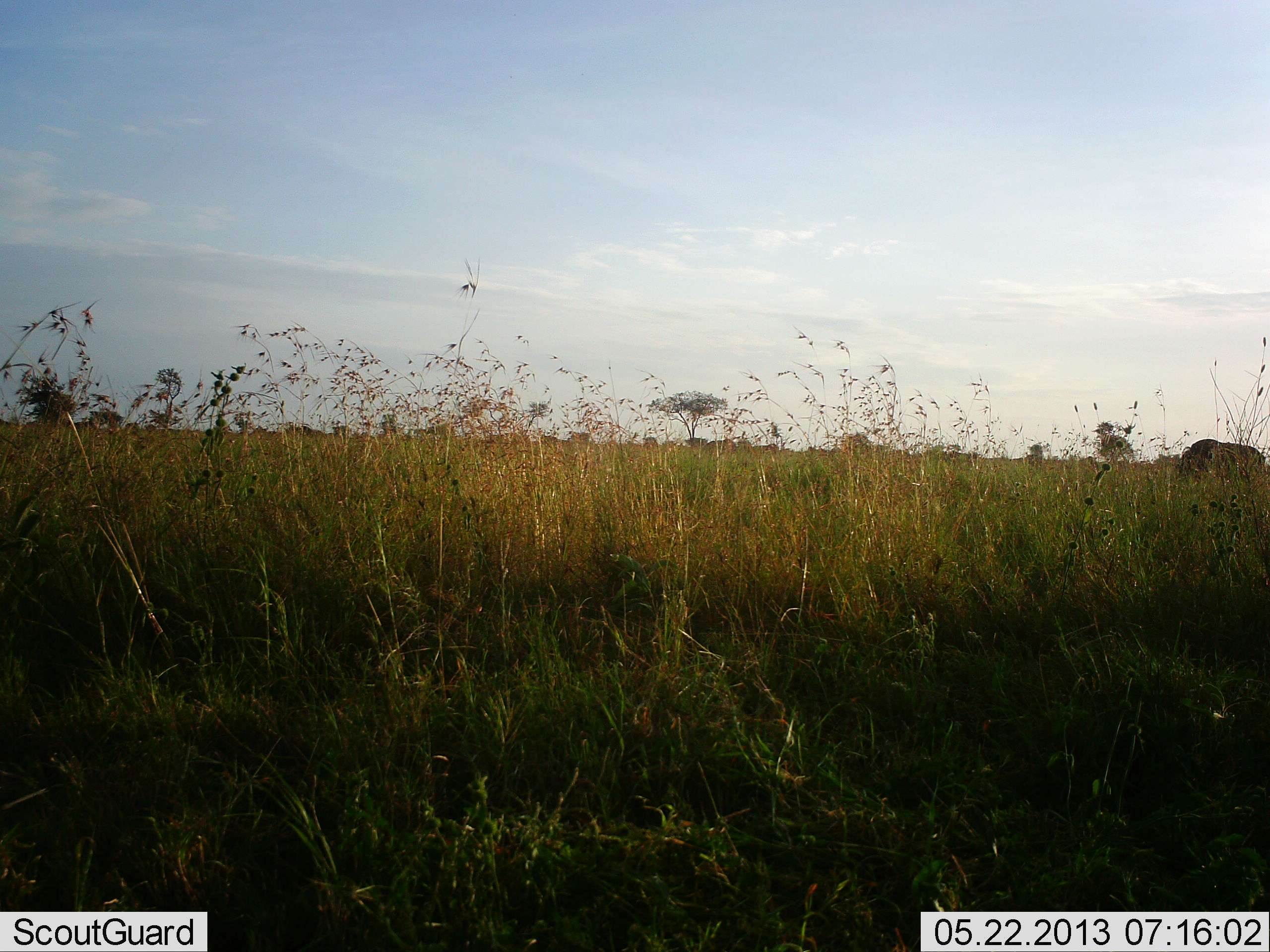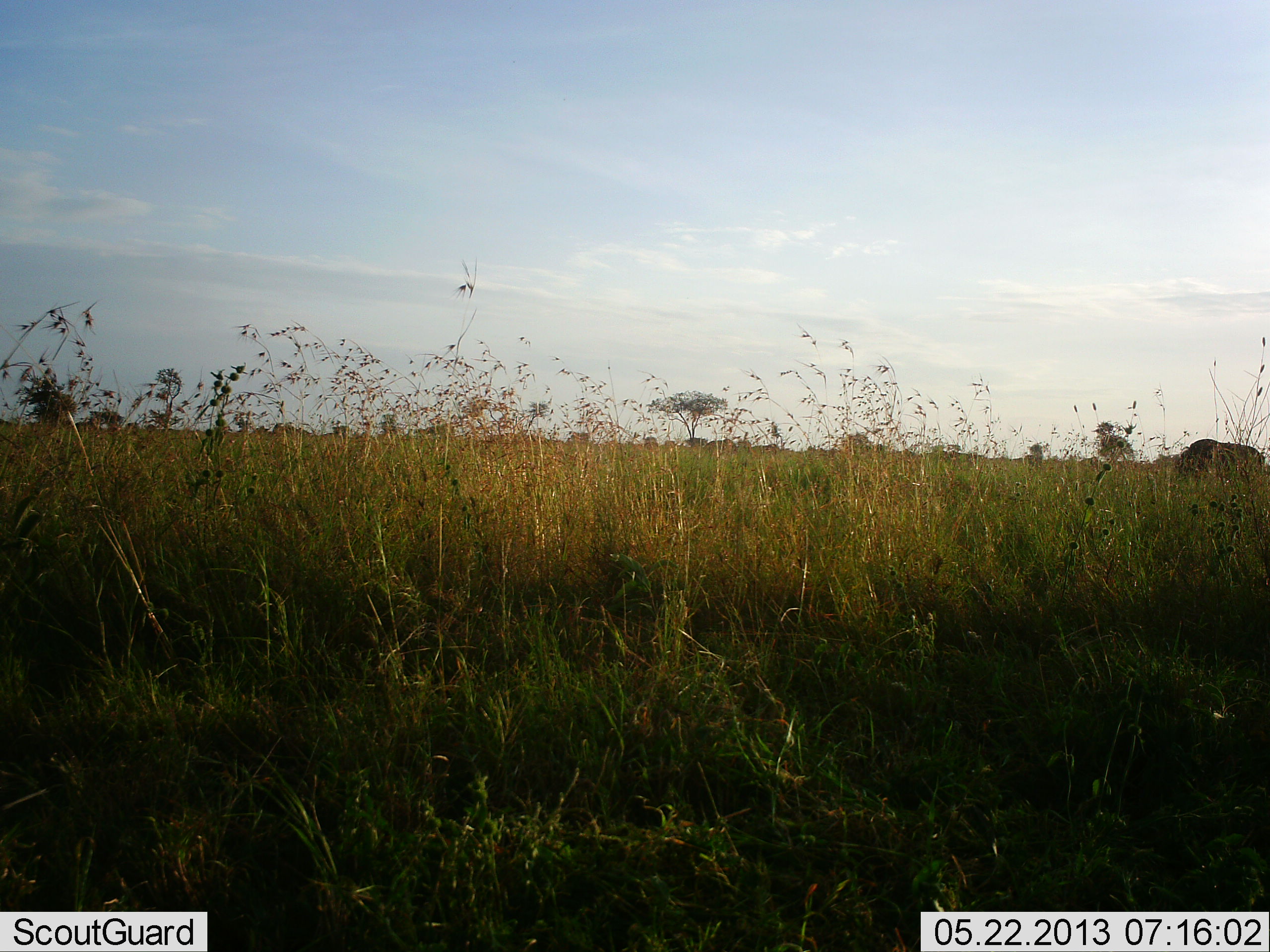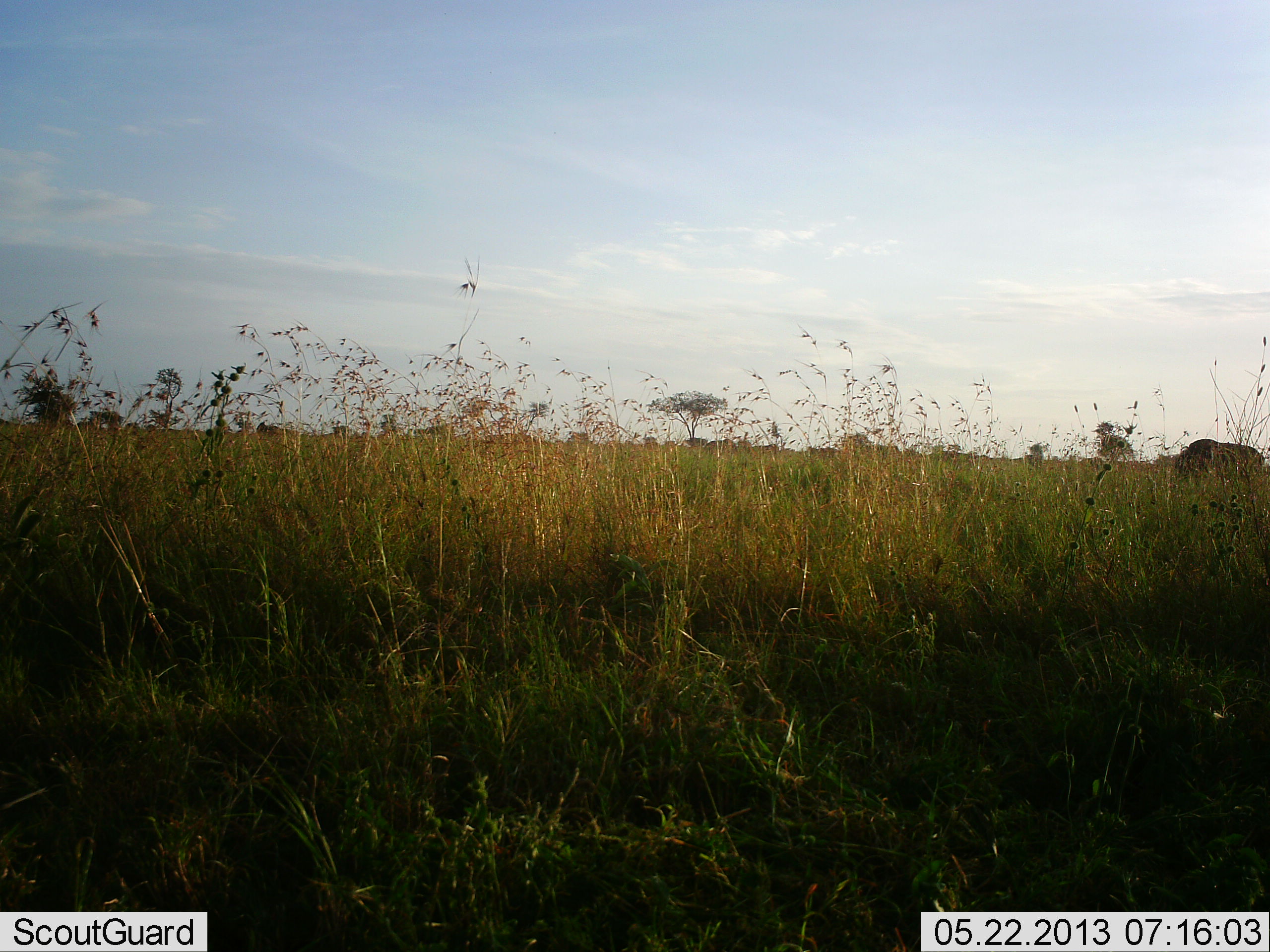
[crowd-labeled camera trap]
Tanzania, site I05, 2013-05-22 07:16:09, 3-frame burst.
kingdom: Animalia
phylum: Chordata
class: Mammalia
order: Artiodactyla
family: Bovidae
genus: Connochaetes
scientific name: Connochaetes taurinus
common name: blue wildebeest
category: wildebeest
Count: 11-50.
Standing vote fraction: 12%.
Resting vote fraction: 0%.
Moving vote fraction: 75%.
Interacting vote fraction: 0%.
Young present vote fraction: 0%.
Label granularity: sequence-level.